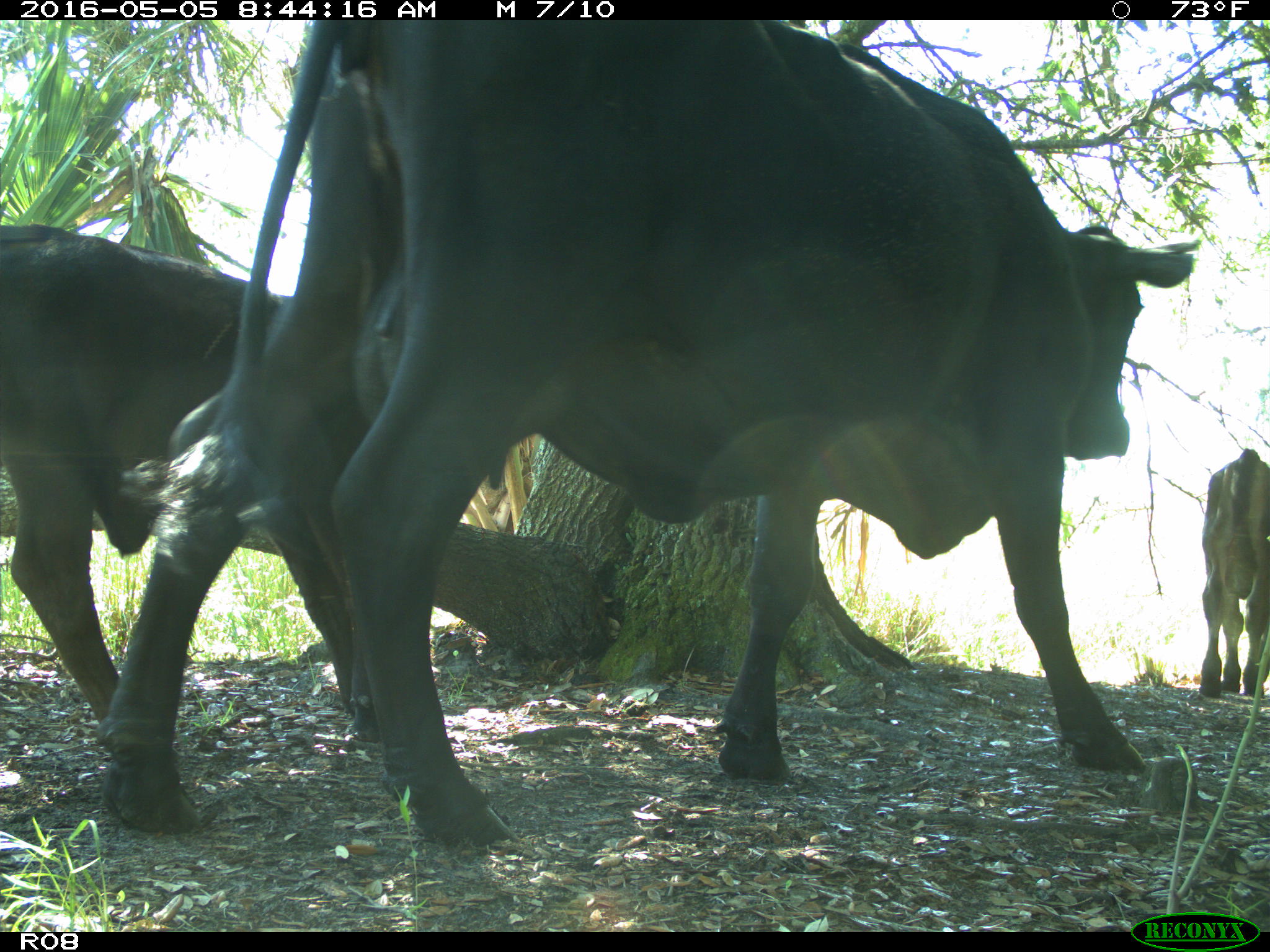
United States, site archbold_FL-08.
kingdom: Animalia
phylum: Chordata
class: Mammalia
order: Artiodactyla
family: Bovidae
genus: Bos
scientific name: Bos taurus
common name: domestic cow